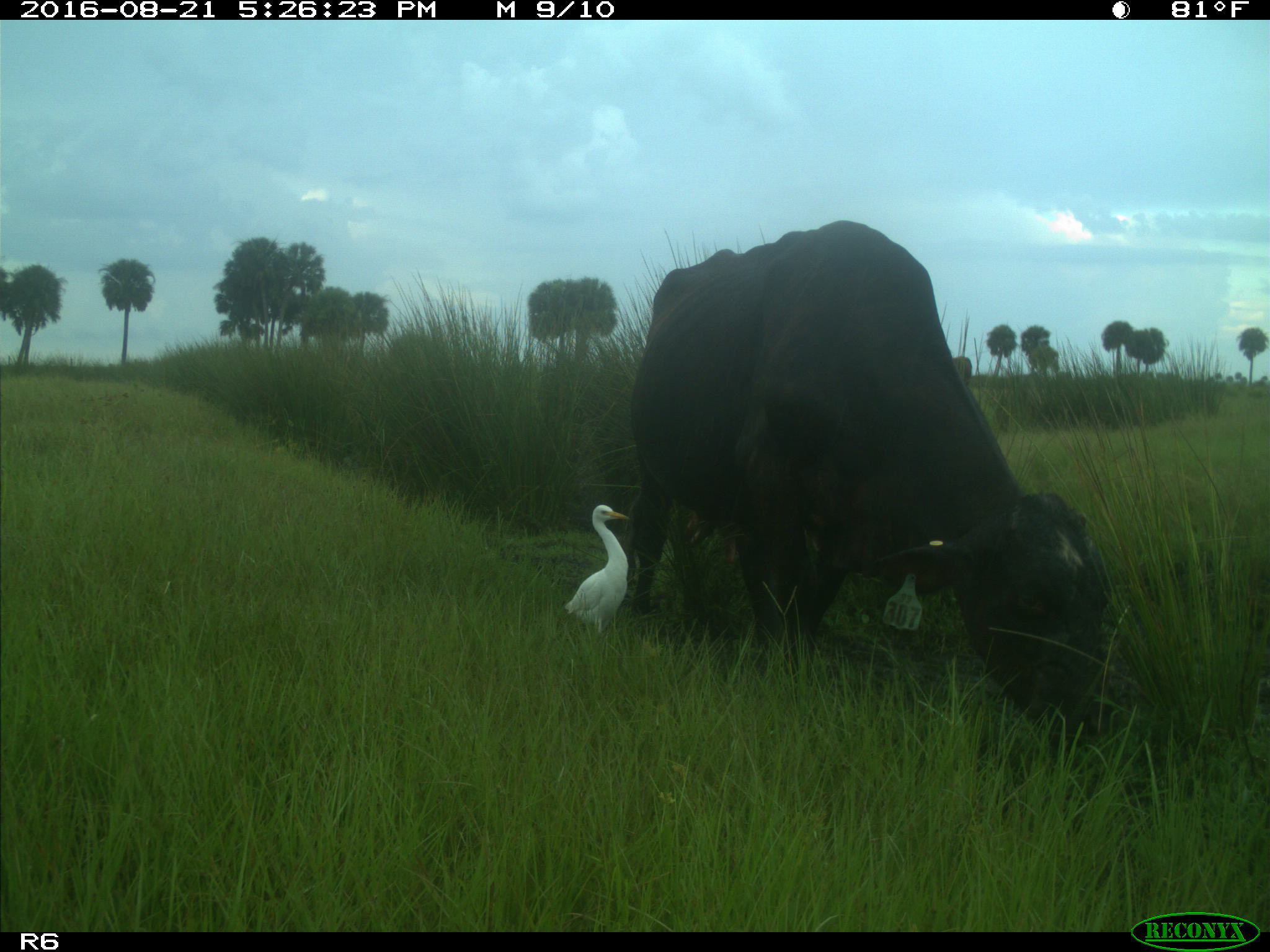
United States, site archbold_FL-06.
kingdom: Animalia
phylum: Chordata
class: Mammalia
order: Artiodactyla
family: Bovidae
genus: Bos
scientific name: Bos taurus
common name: domestic cow